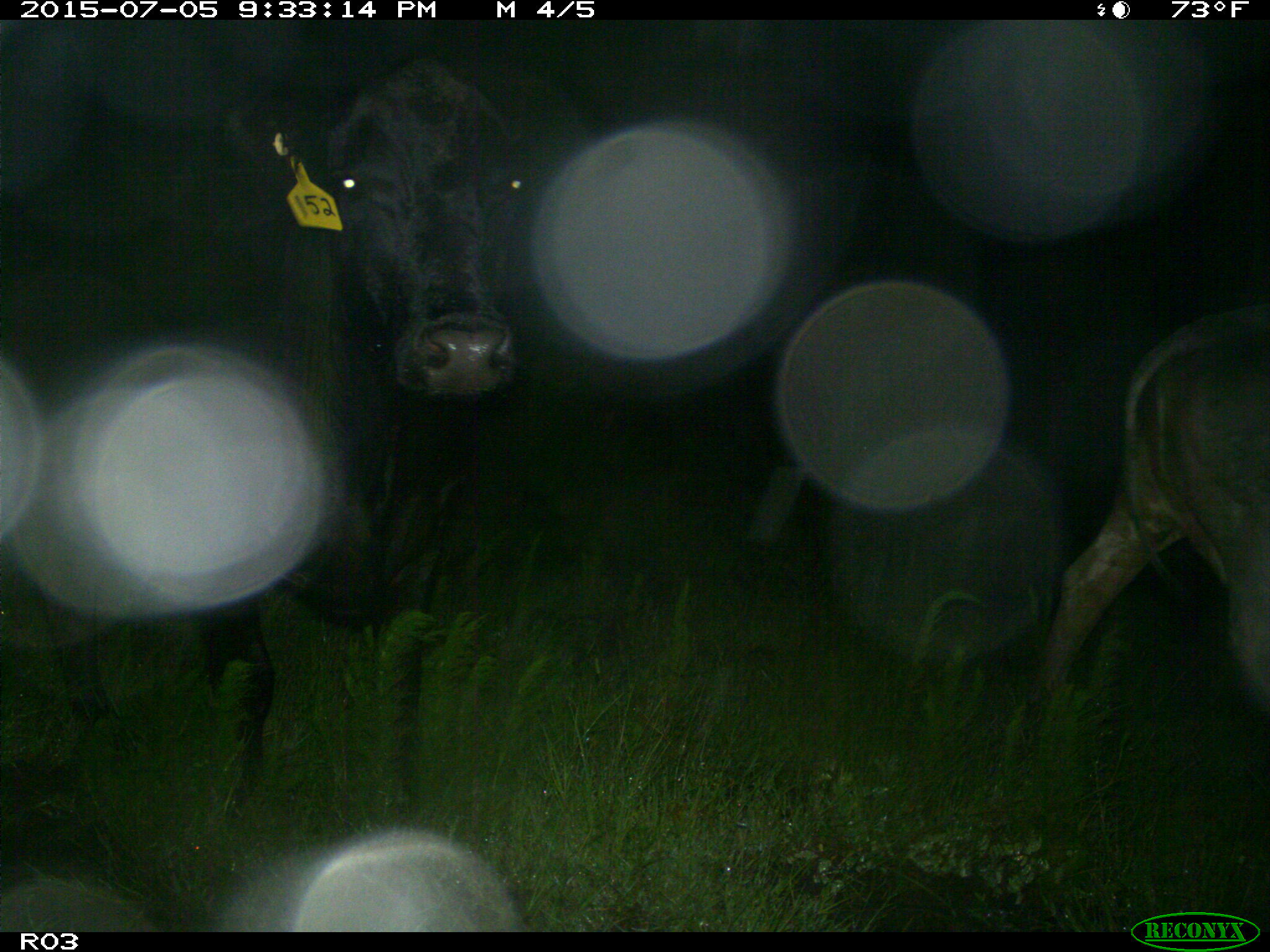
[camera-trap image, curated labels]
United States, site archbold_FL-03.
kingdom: Animalia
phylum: Chordata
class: Mammalia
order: Artiodactyla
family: Bovidae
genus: Bos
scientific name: Bos taurus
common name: domestic cow